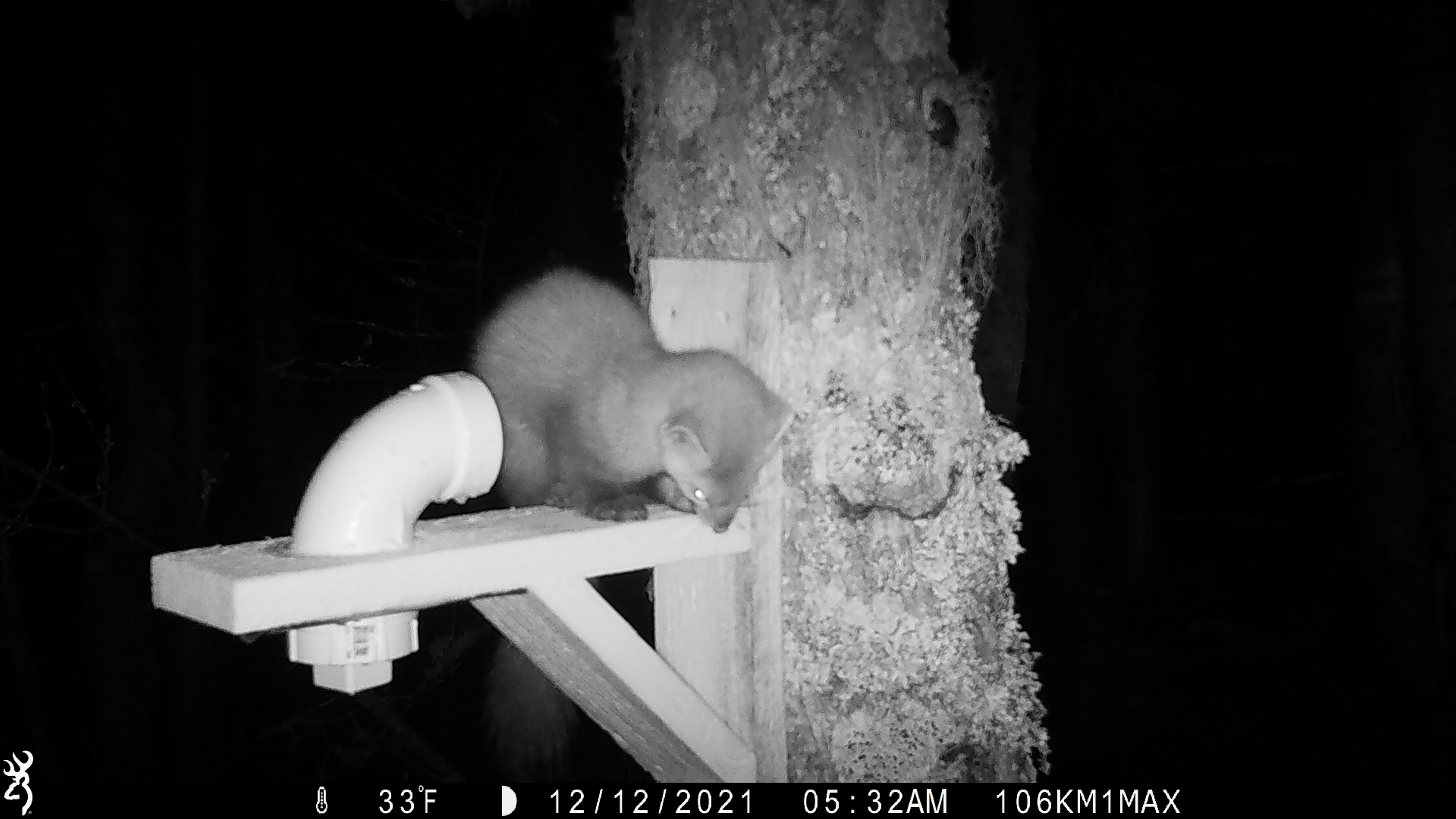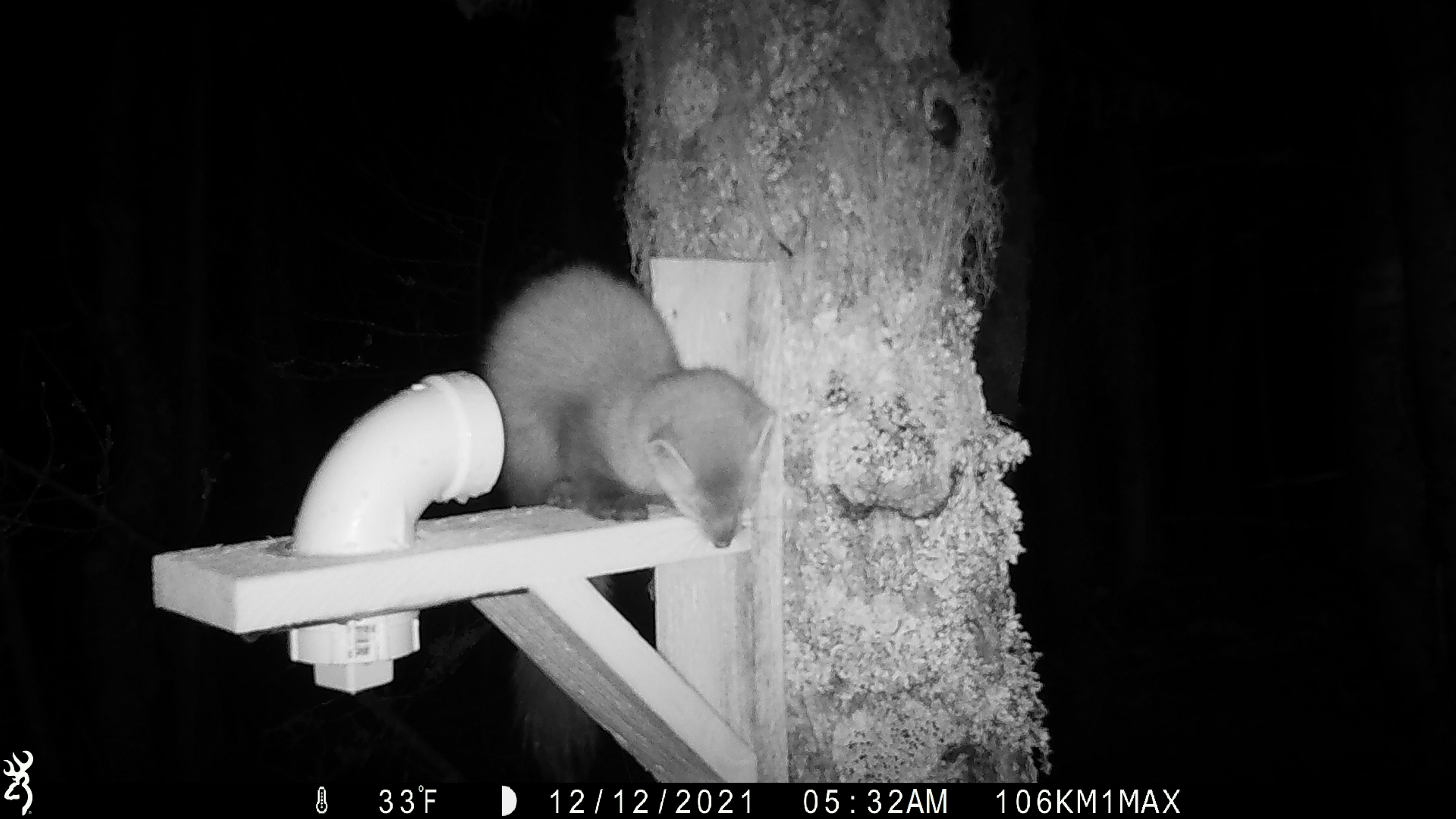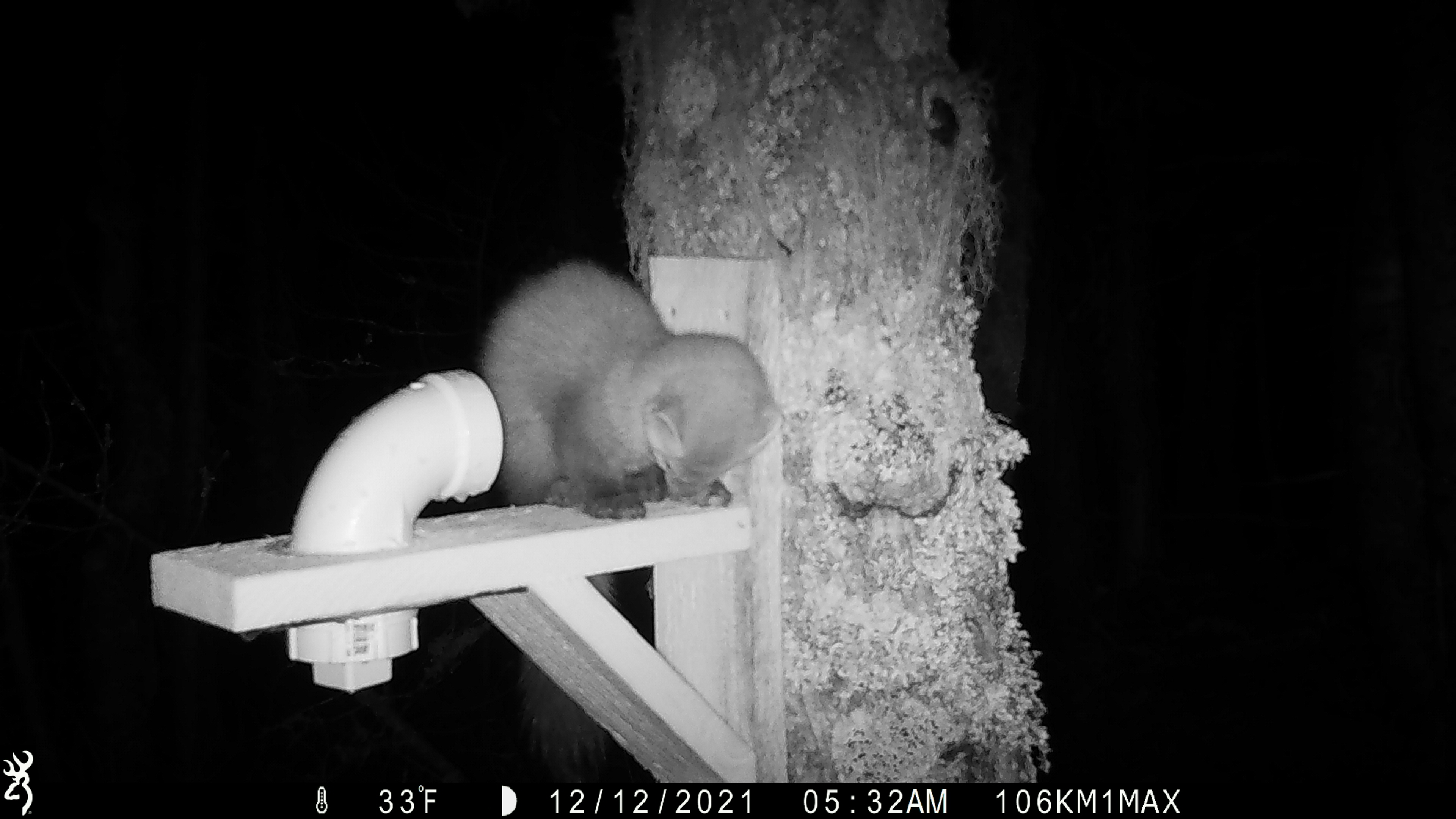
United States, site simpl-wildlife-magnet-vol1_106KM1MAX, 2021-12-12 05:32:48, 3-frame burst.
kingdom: Animalia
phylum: Chordata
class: Mammalia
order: Carnivora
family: Mustelidae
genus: Martes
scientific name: Martes americana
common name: american marten